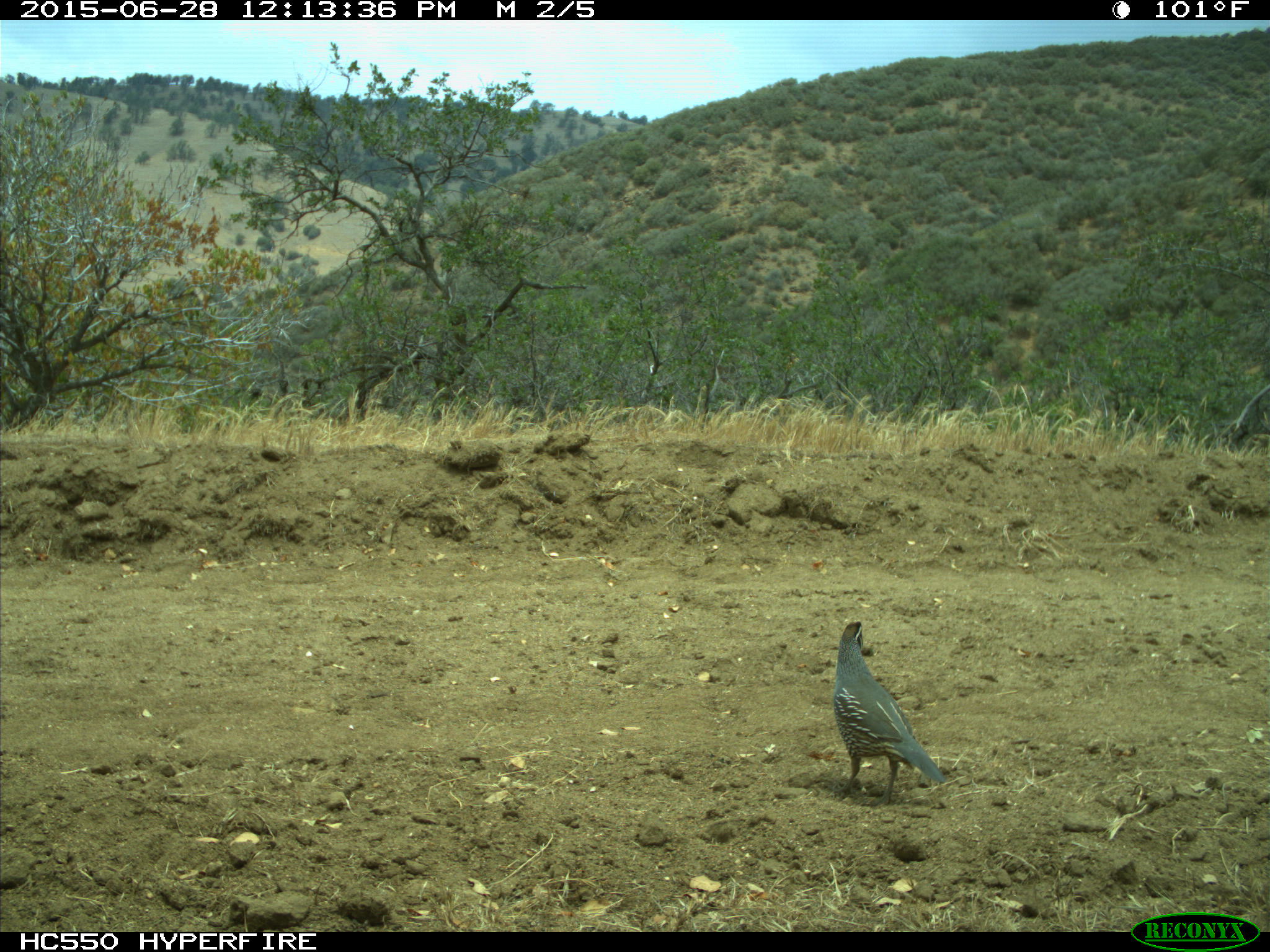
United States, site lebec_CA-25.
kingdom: Animalia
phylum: Chordata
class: Aves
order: Galliformes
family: Odontophoridae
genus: Callipepla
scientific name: Callipepla californica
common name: california quail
Callipepla californica (california quail).